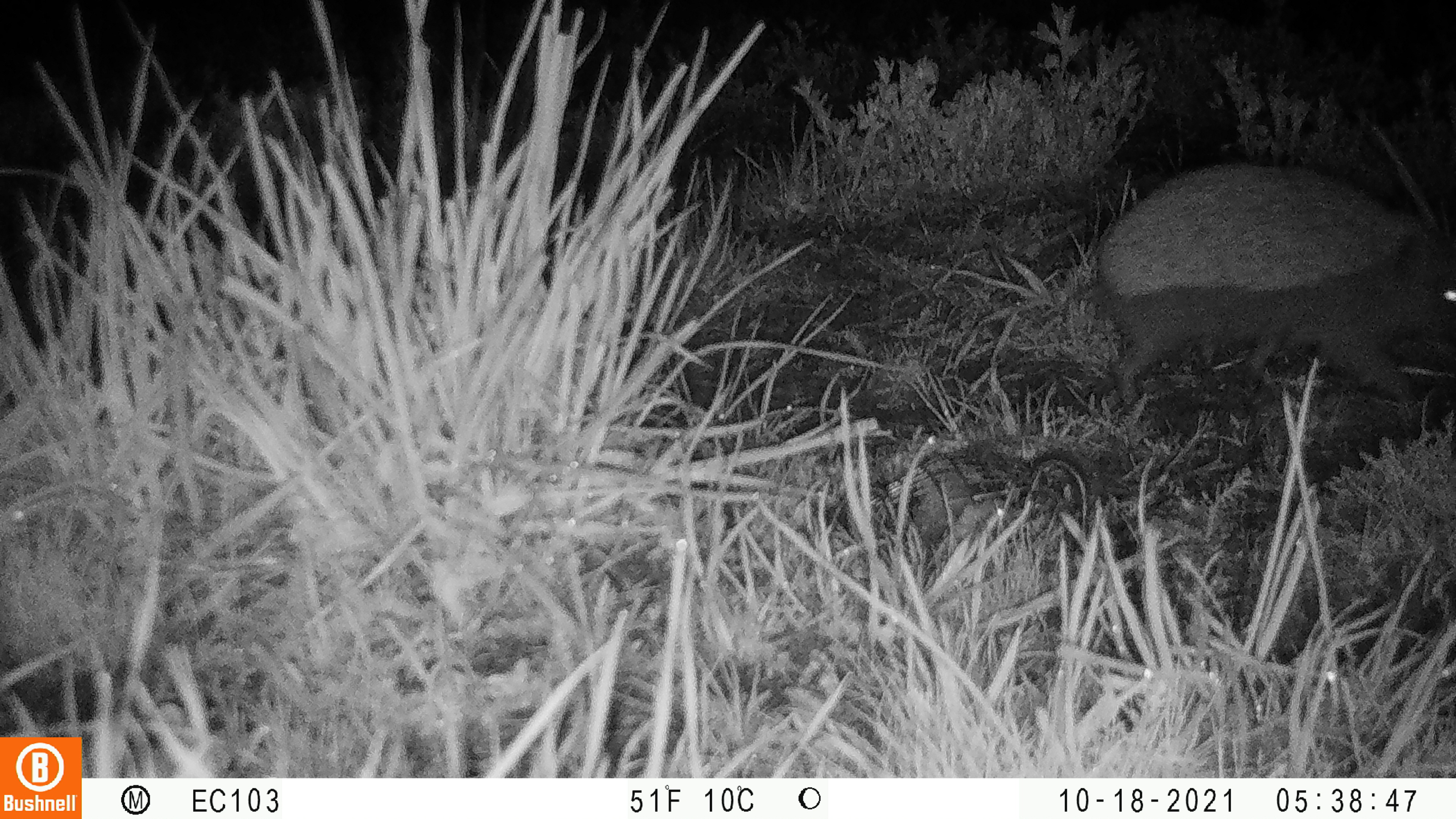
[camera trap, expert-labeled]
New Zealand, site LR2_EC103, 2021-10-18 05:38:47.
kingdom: Animalia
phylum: Chordata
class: Mammalia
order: Eulipotyphla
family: Erinaceidae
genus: Erinaceus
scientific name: Erinaceus europaeus europaeus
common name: european hedgehog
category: hedgehog